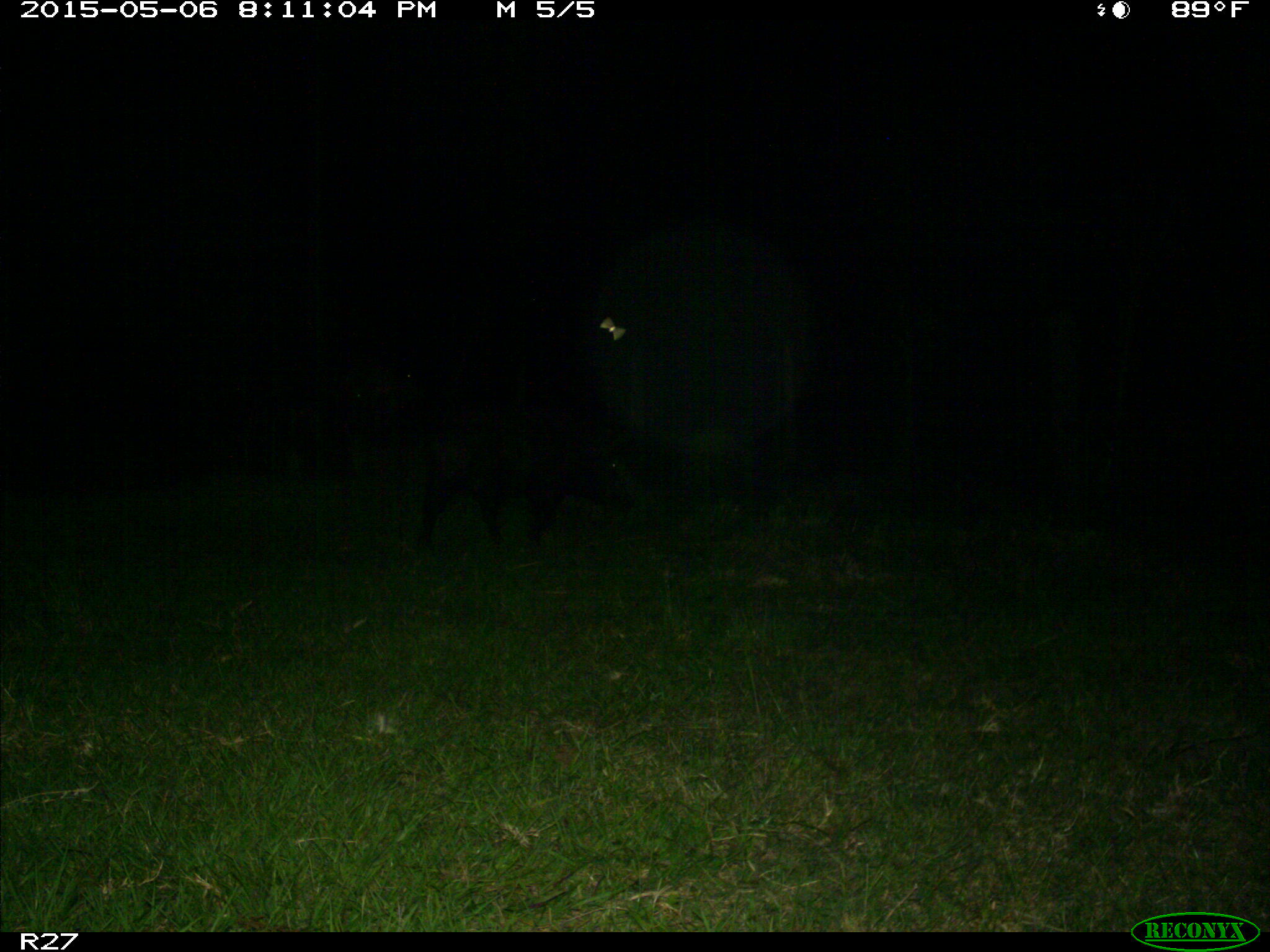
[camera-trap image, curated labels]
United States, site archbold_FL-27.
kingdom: Animalia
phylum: Chordata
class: Mammalia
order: Artiodactyla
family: Suidae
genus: Sus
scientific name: Sus scrofa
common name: wild boar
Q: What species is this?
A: Sus scrofa (wild boar).